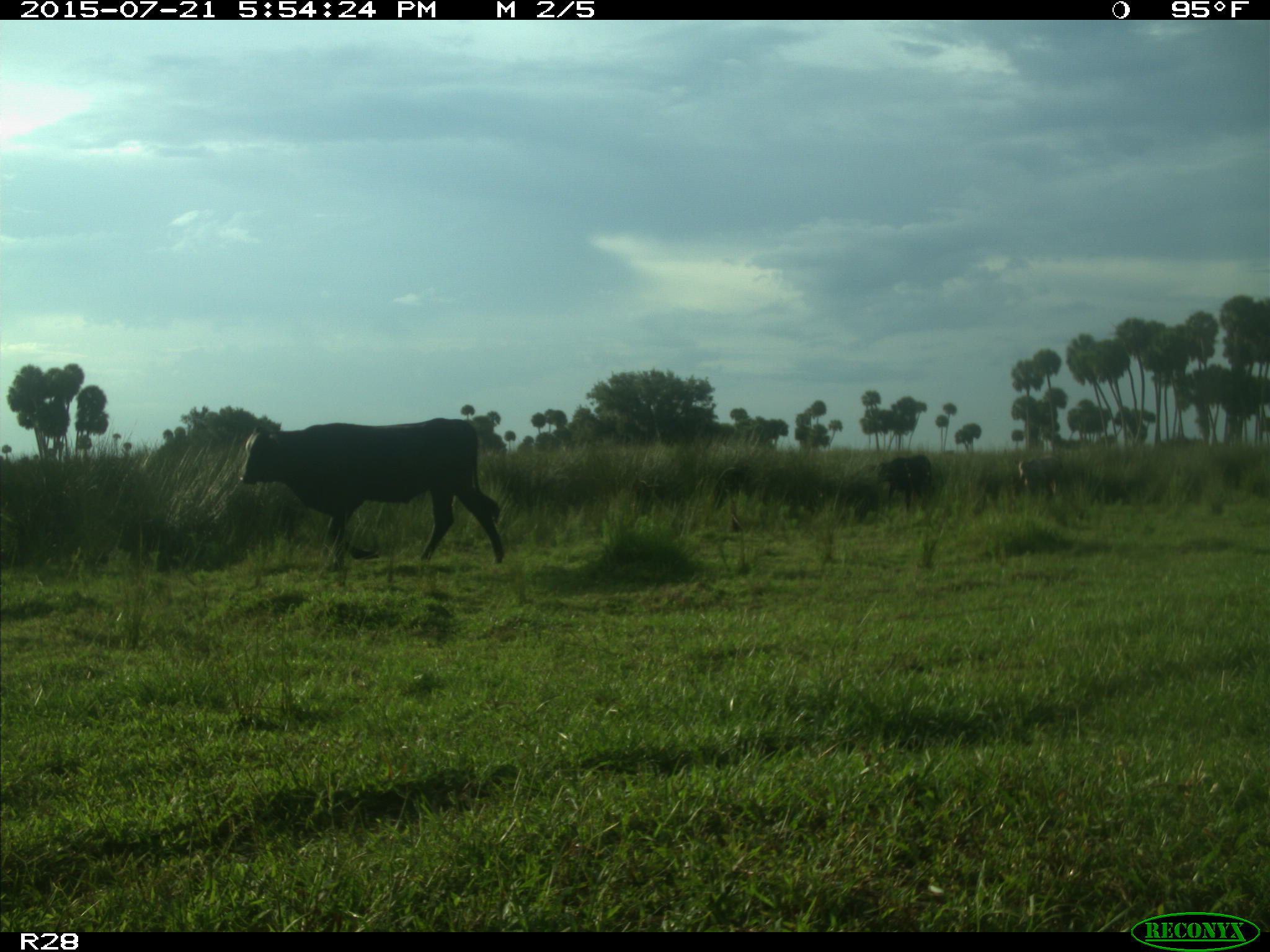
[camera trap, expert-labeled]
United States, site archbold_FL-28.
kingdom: Animalia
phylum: Chordata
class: Mammalia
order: Artiodactyla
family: Bovidae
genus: Bos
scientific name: Bos taurus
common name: domestic cow